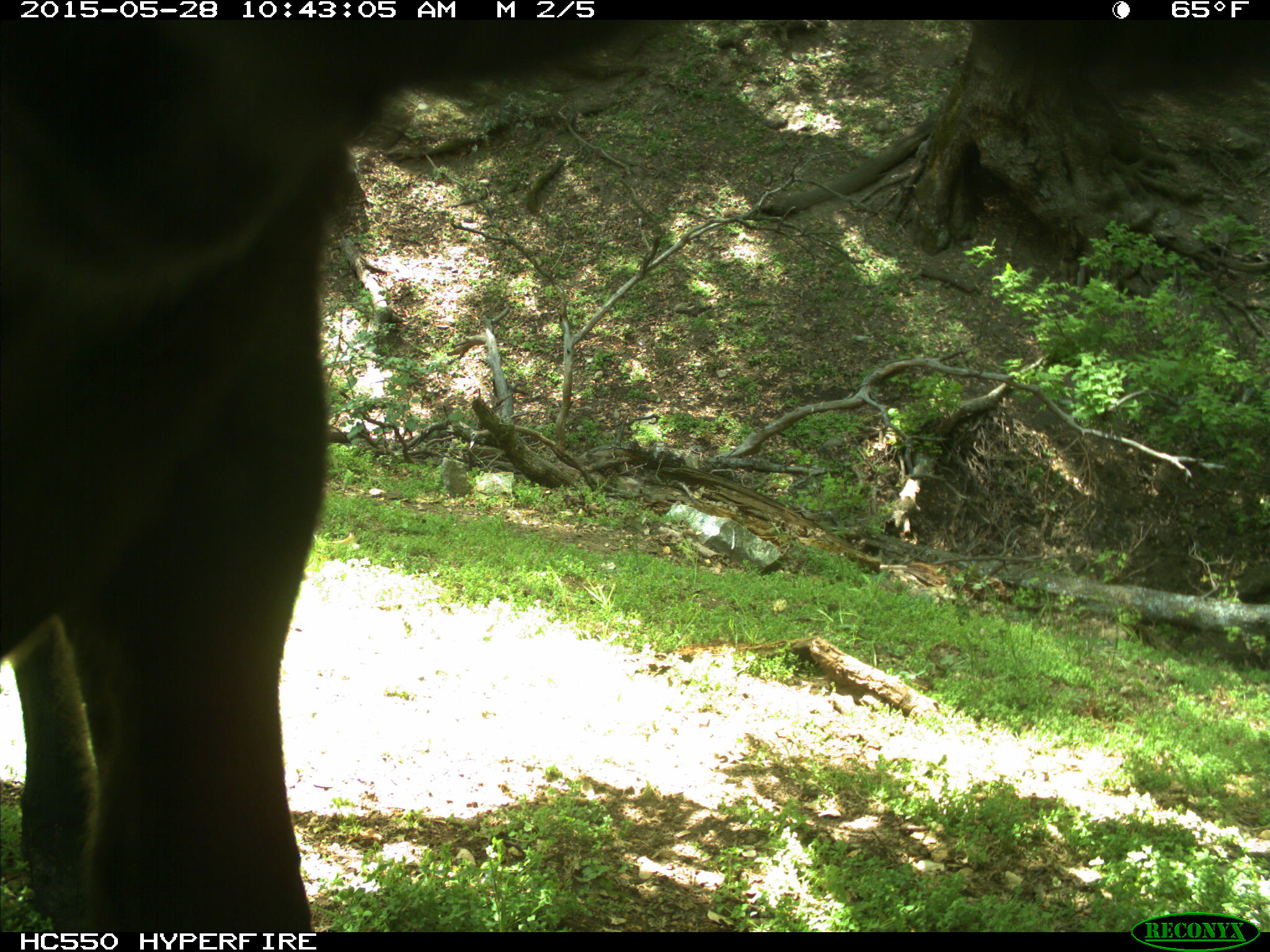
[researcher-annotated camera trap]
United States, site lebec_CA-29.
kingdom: Animalia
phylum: Chordata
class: Mammalia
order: Artiodactyla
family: Bovidae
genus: Bos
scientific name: Bos taurus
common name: domestic cow